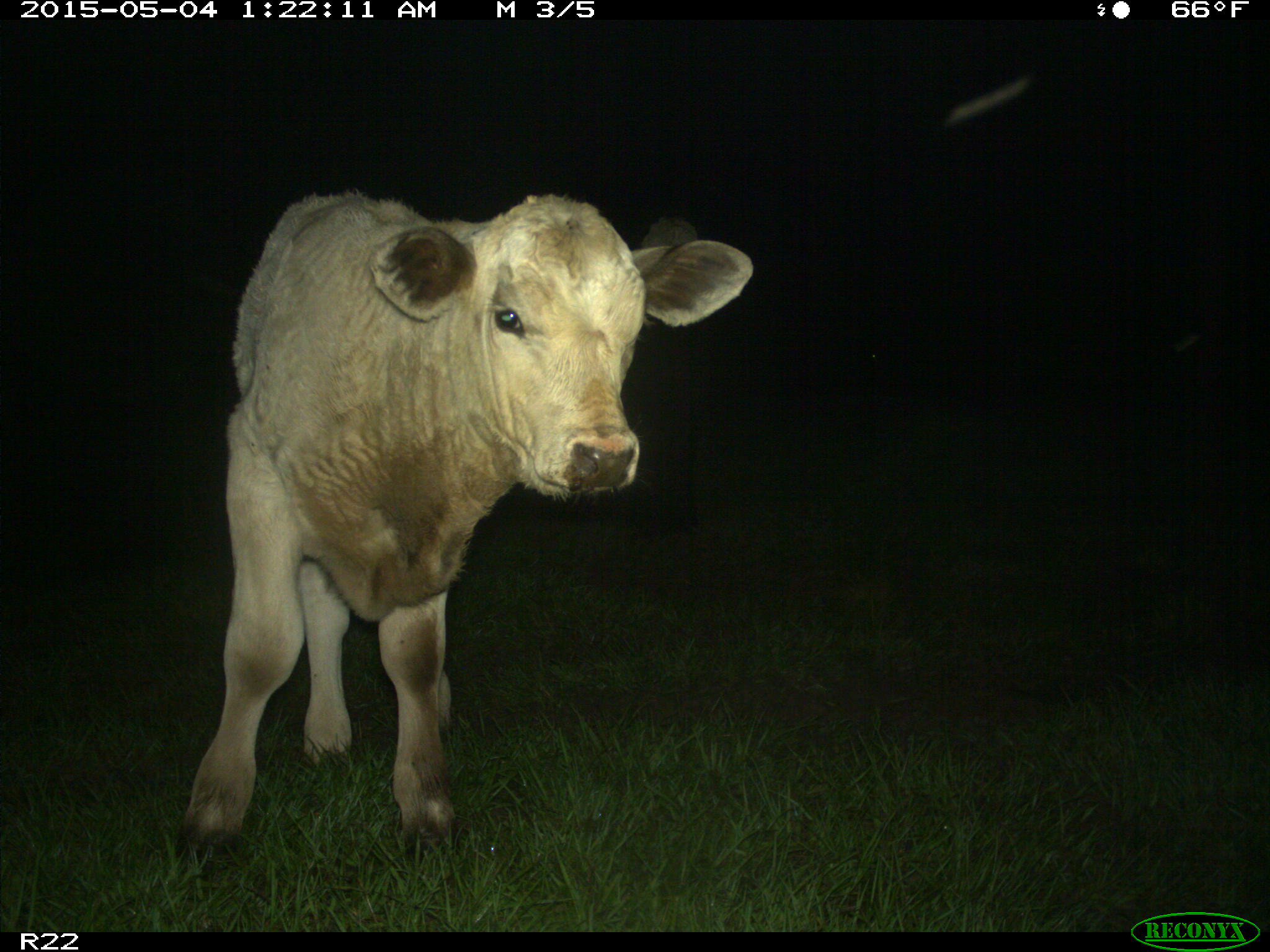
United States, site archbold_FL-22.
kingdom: Animalia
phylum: Chordata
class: Mammalia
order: Artiodactyla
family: Bovidae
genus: Bos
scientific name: Bos taurus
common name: domestic cow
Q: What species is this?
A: Bos taurus (domestic cow).